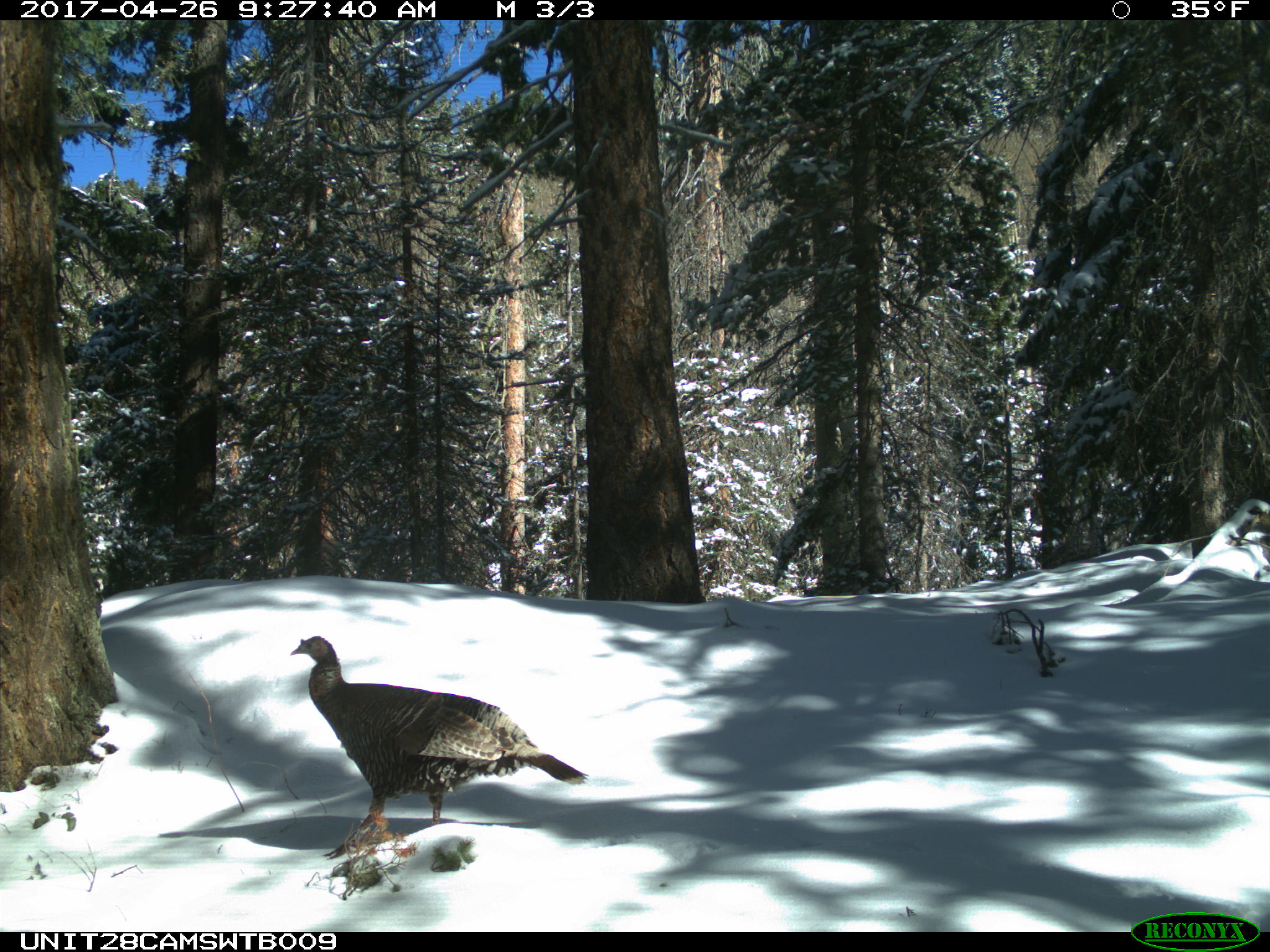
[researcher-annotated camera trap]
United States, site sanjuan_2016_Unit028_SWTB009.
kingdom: Animalia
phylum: Chordata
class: Aves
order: Galliformes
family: Phasianidae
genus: Meleagris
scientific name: Meleagris gallopavo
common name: wild turkey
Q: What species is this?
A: Meleagris gallopavo (wild turkey).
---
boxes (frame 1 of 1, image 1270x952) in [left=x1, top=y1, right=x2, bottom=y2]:
animal: [left=289, top=634, right=589, bottom=858]